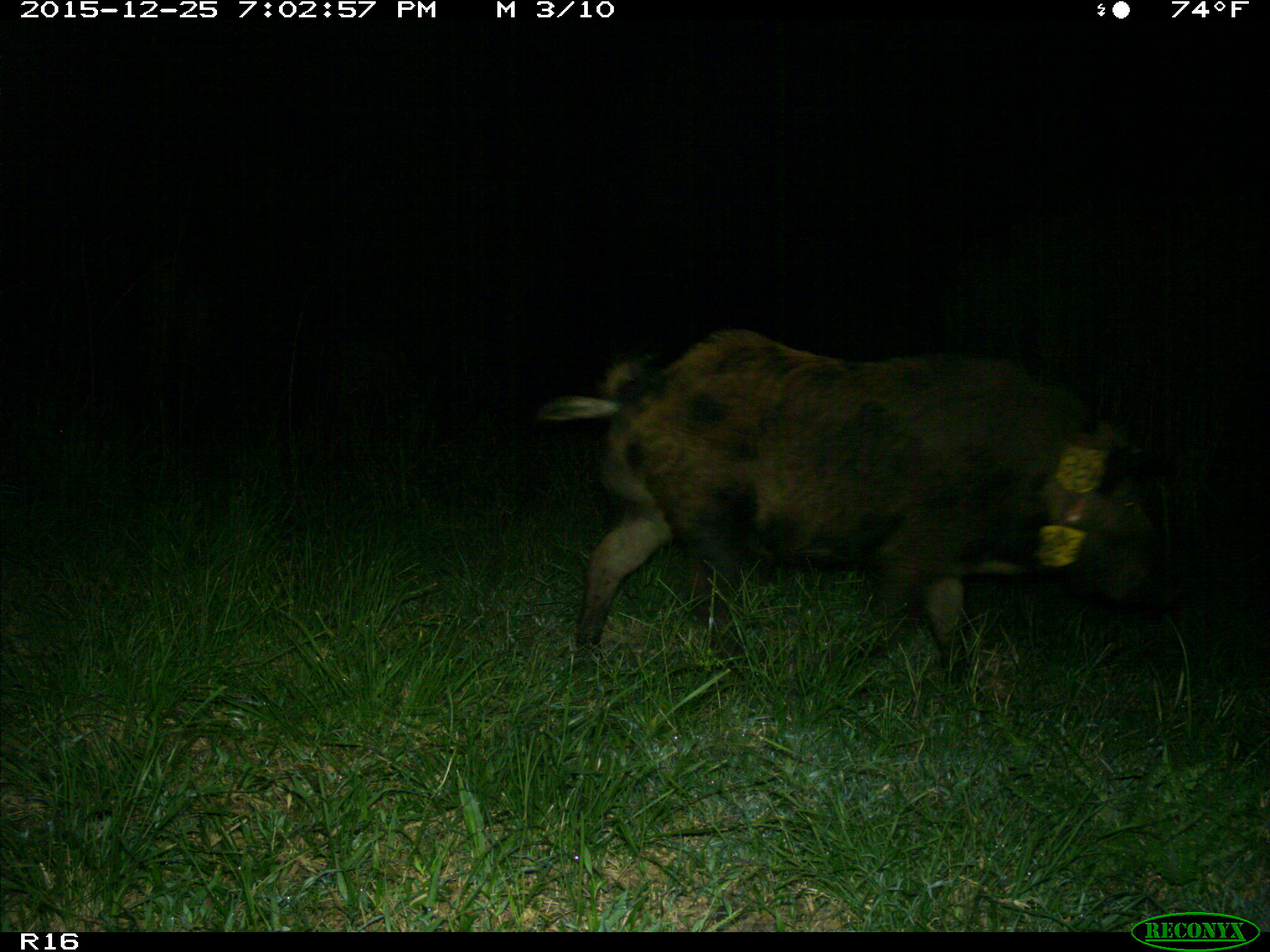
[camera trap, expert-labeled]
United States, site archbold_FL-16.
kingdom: Animalia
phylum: Chordata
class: Mammalia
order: Artiodactyla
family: Suidae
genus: Sus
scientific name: Sus scrofa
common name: wild boar